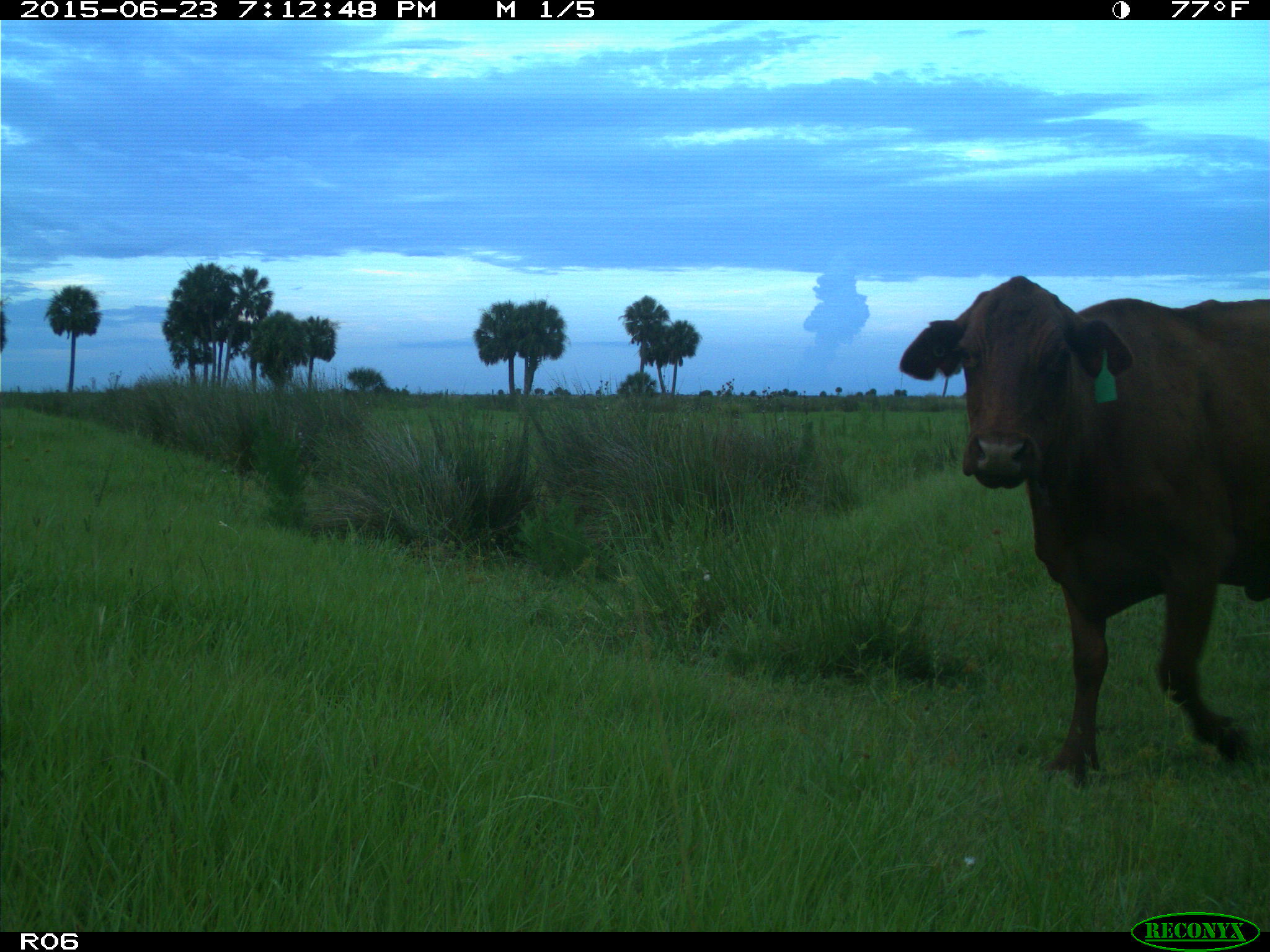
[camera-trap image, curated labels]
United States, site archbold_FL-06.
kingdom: Animalia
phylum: Chordata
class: Mammalia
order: Artiodactyla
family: Bovidae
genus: Bos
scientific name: Bos taurus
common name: domestic cow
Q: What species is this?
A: Bos taurus (domestic cow).